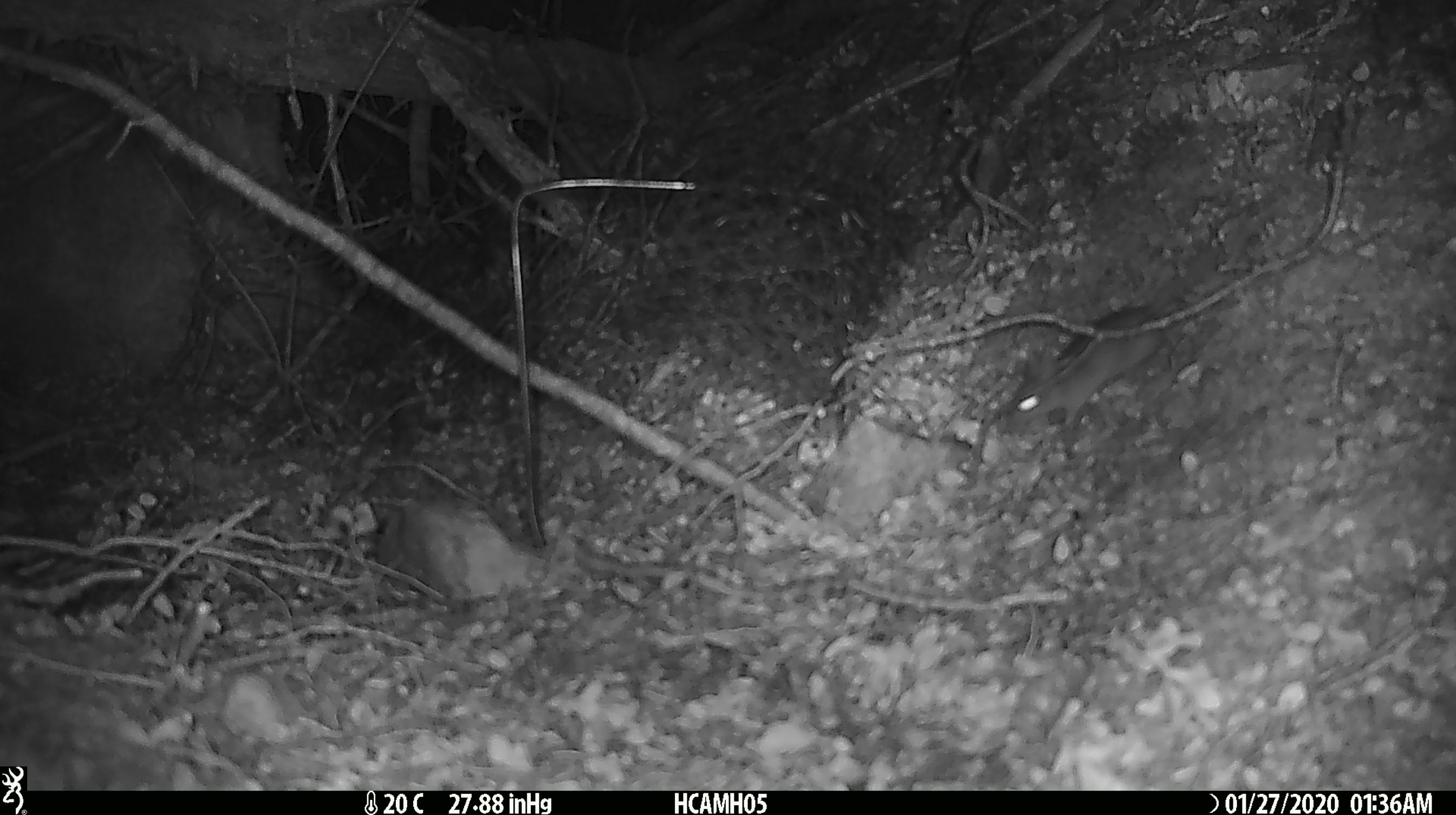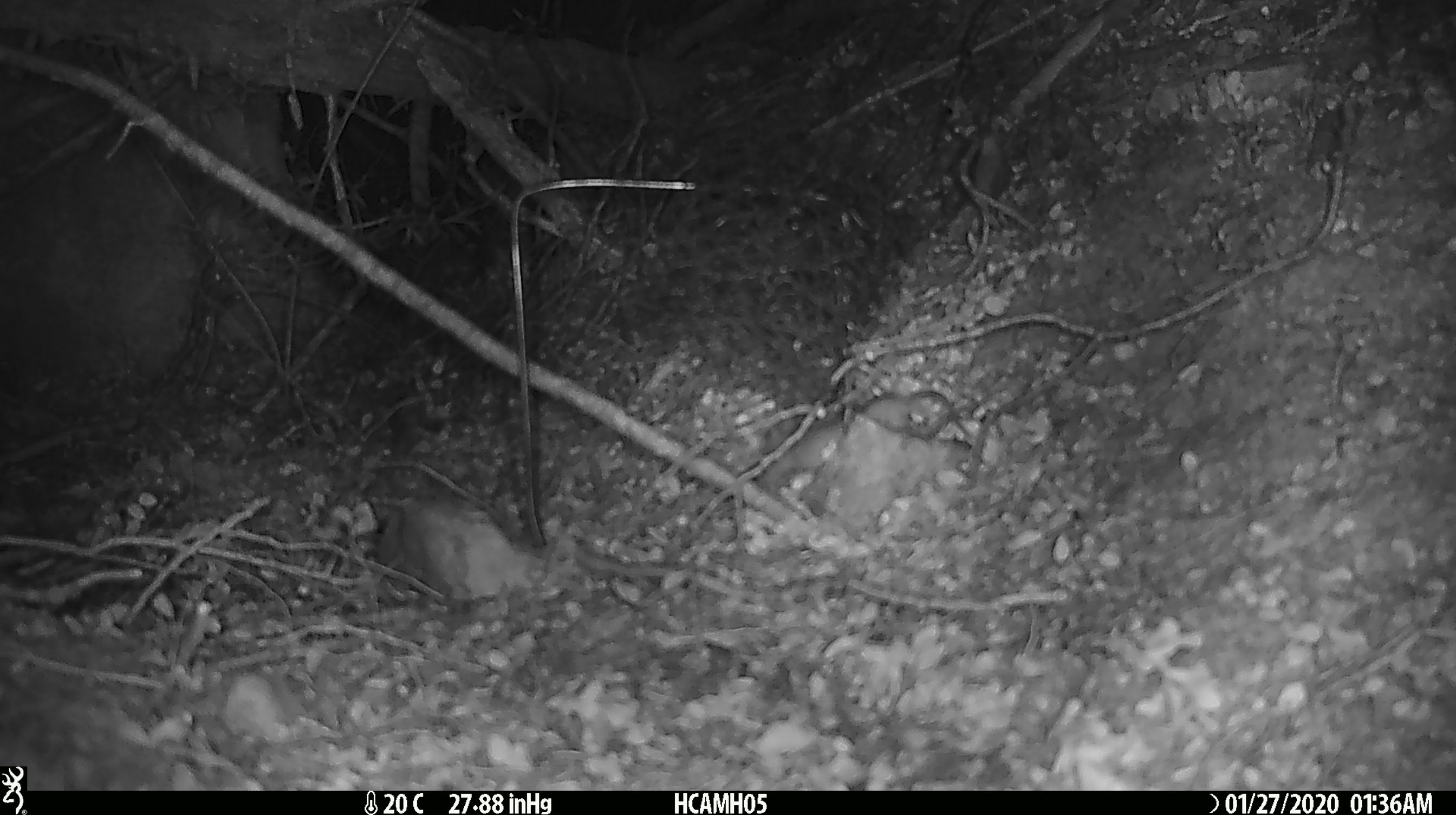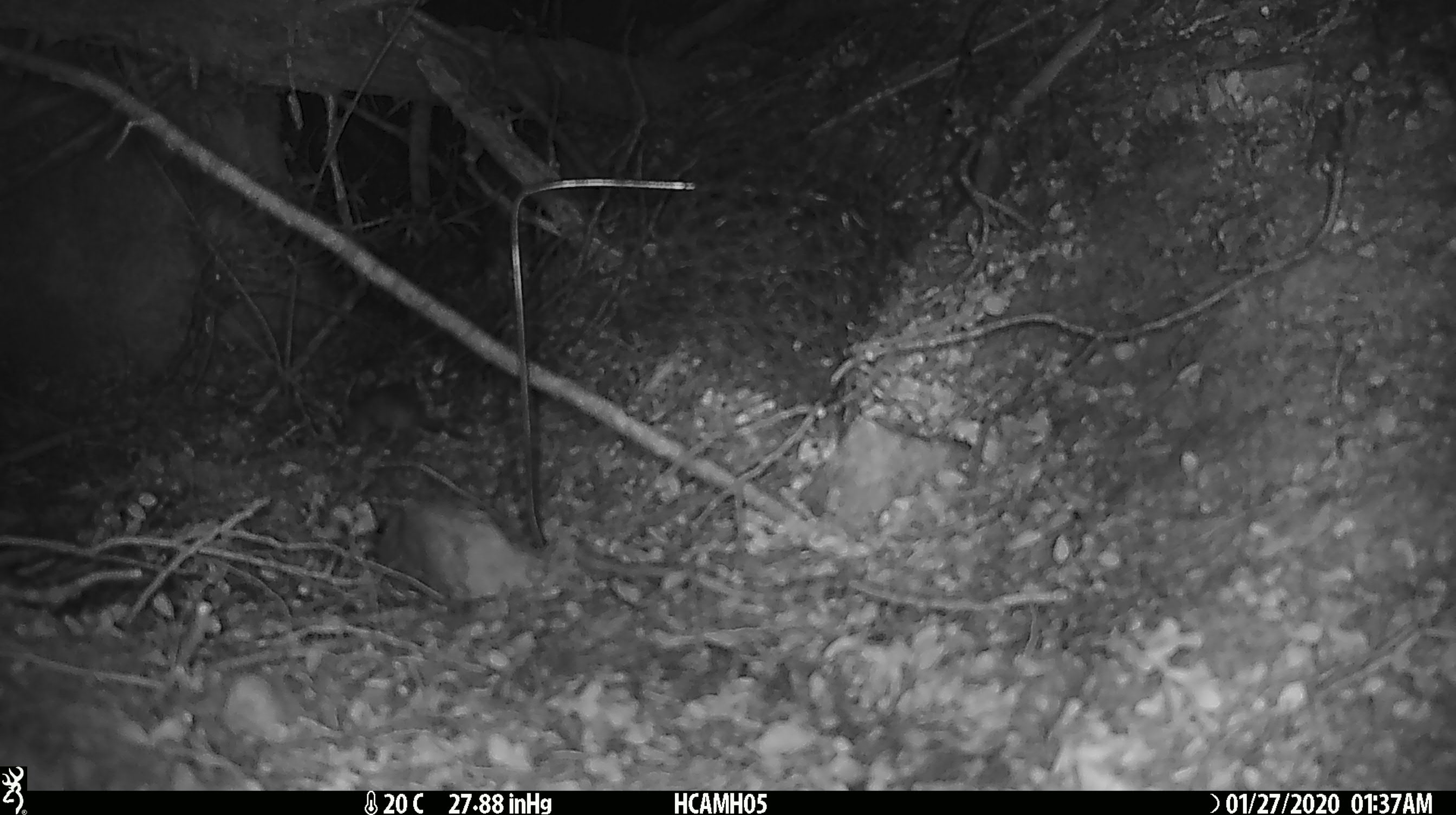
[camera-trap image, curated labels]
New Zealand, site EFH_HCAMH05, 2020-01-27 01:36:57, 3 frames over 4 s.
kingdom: Animalia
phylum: Chordata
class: Mammalia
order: Rodentia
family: Muridae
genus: Mus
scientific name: Mus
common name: mouse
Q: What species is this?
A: Mouse (Mus).